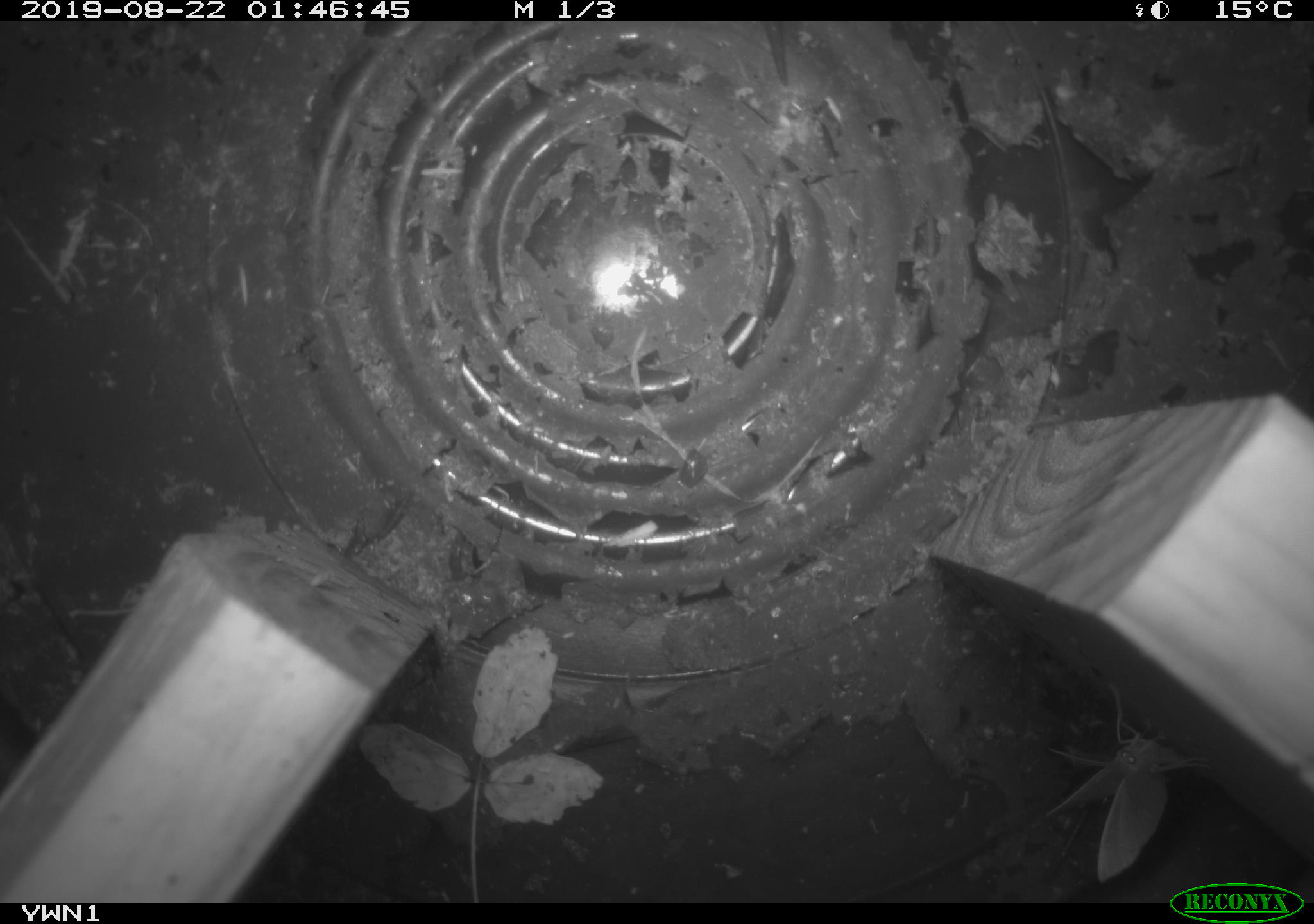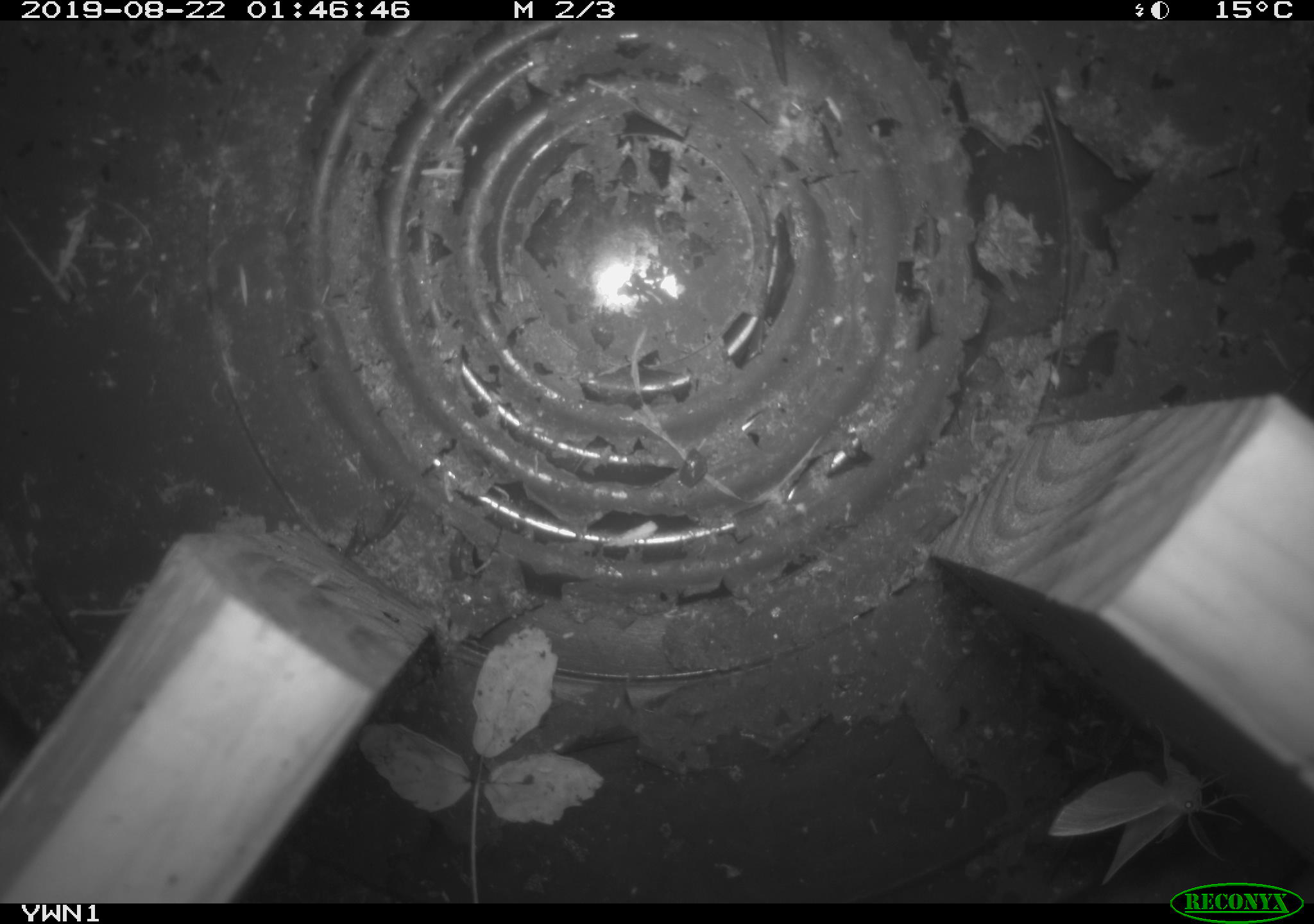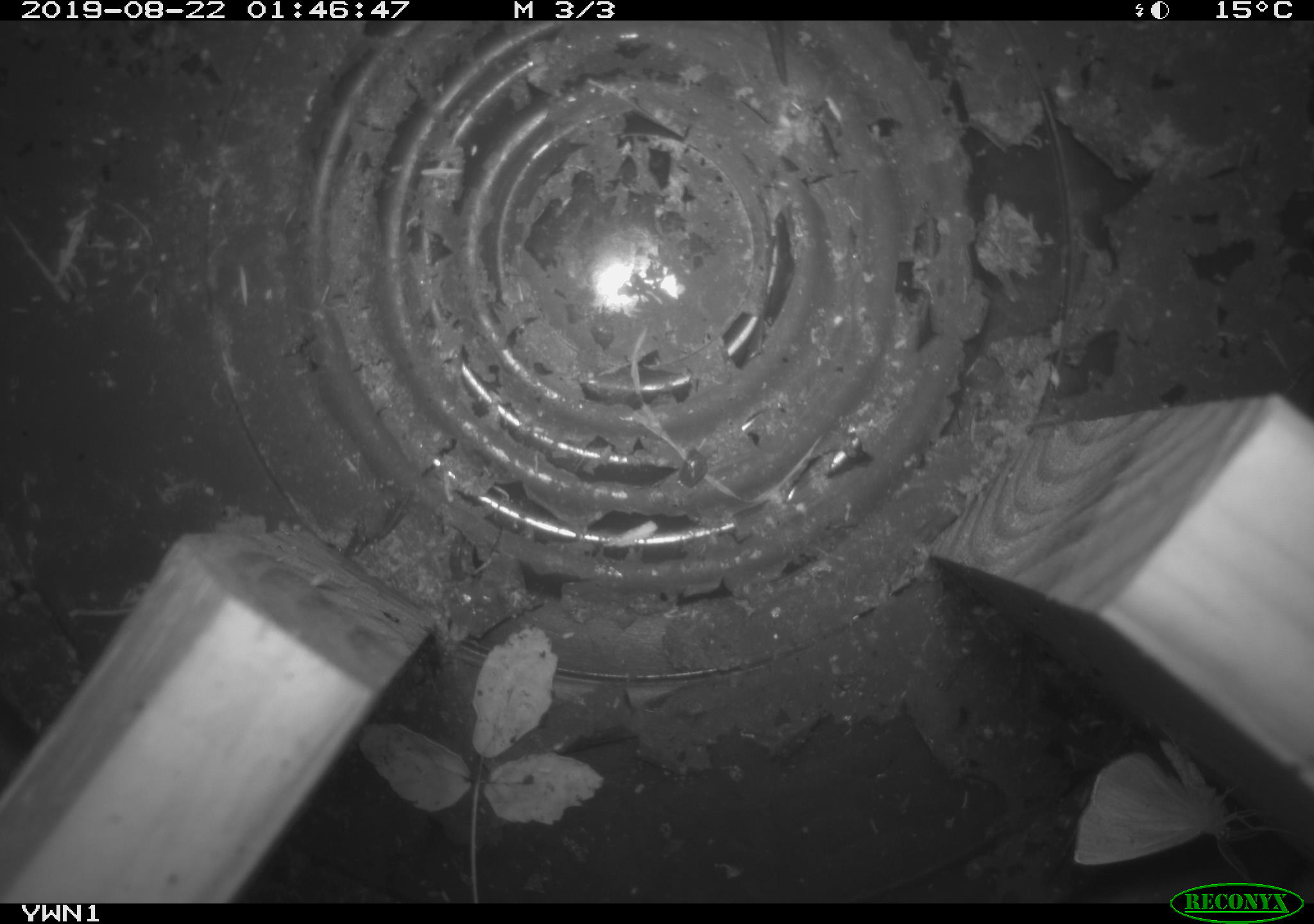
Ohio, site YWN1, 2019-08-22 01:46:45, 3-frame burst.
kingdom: Animalia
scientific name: Animalia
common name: animal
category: invertebrate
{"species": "invertebrate (animal) (Animalia)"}